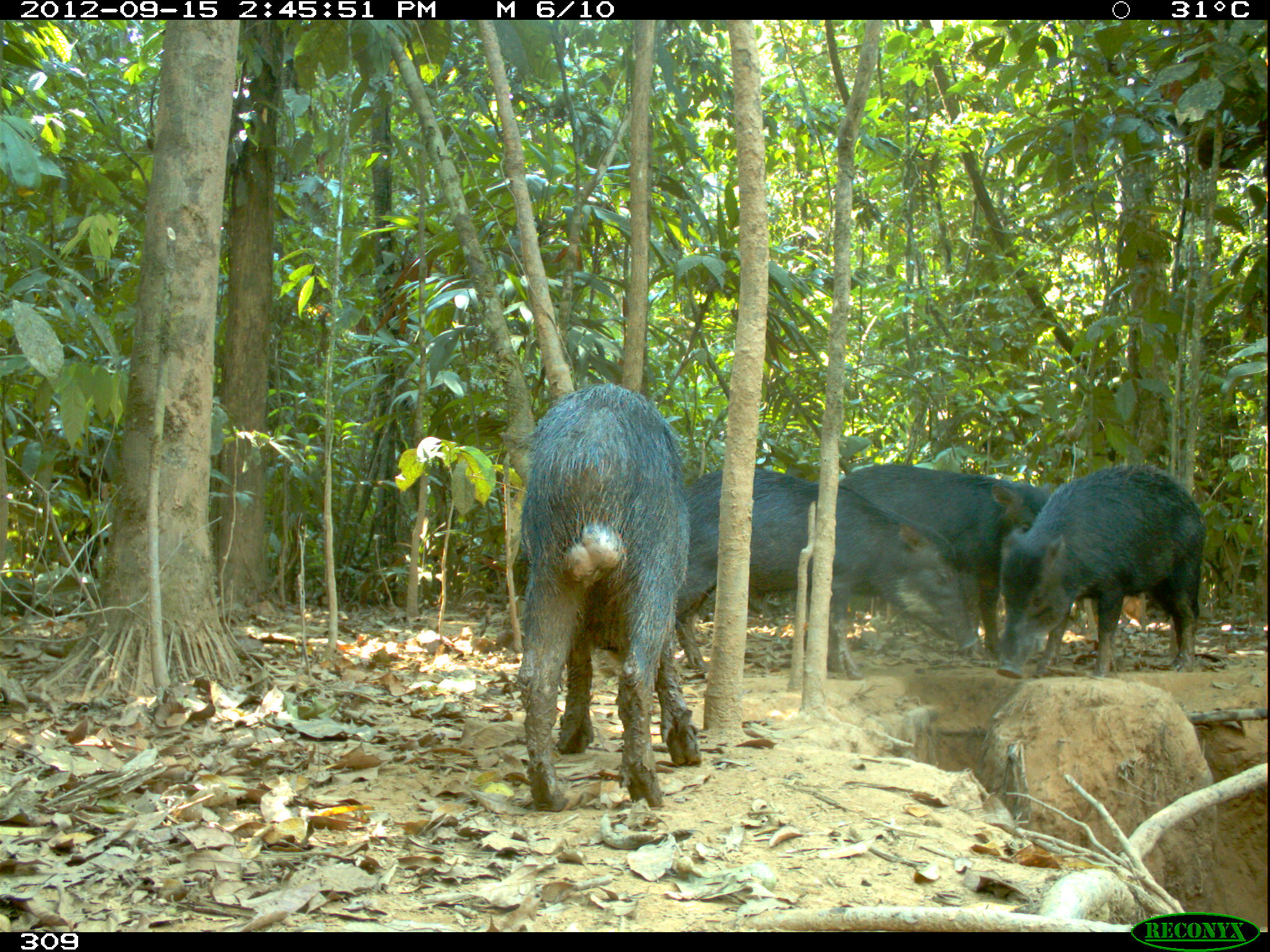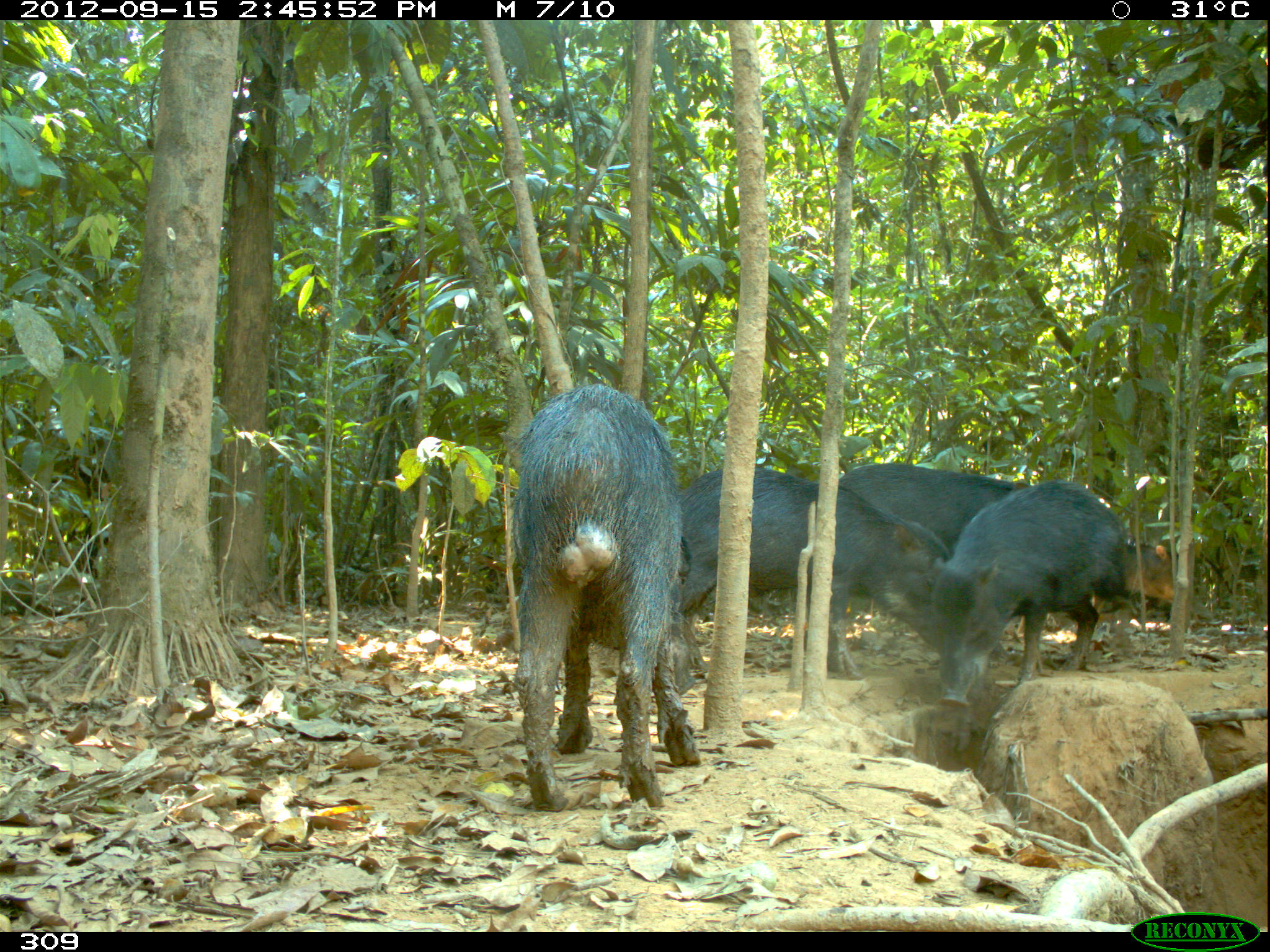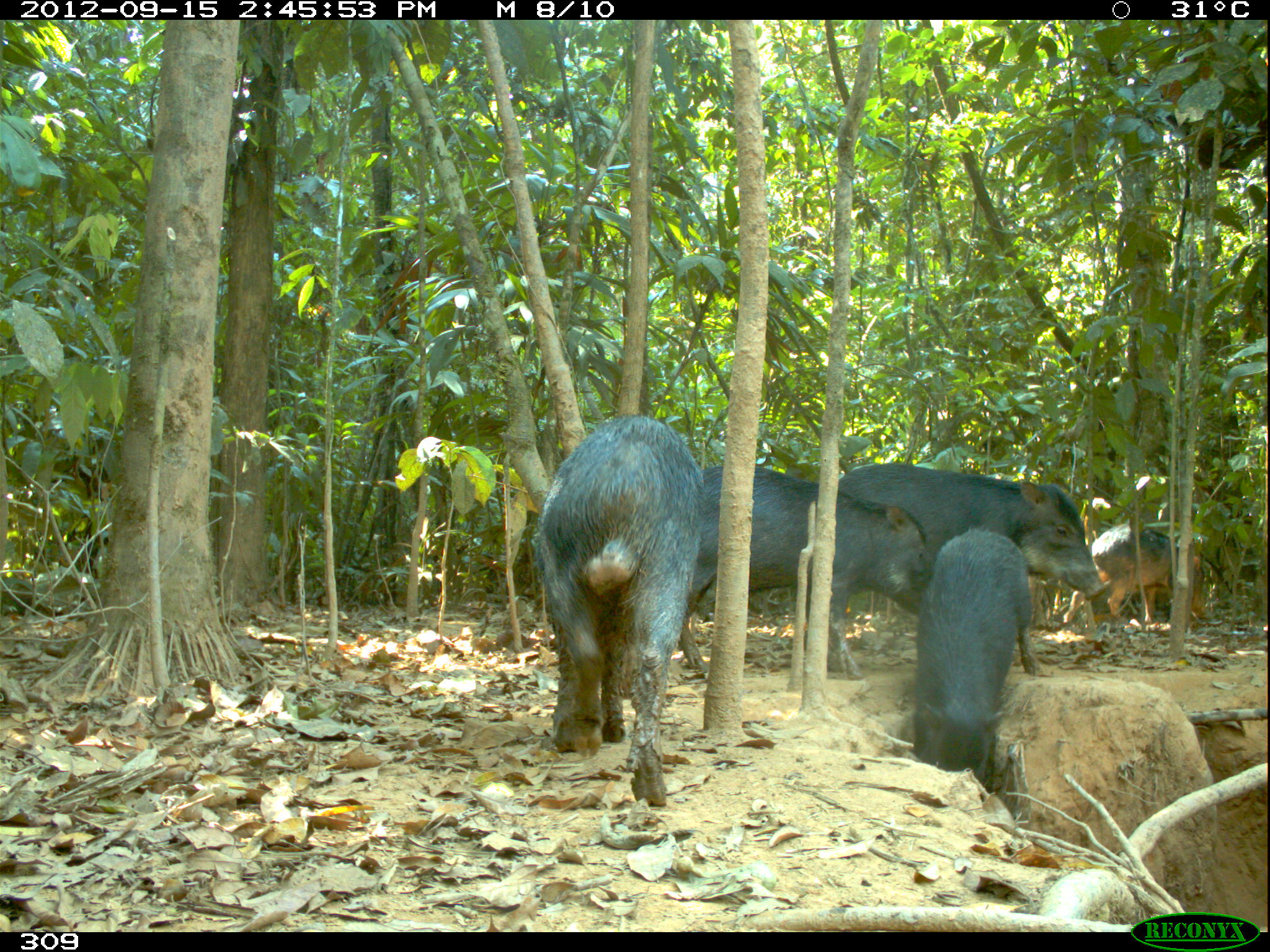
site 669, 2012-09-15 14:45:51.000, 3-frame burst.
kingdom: Animalia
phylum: Chordata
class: Mammalia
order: Artiodactyla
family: Tayassuidae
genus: Tayassu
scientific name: Tayassu pecari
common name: white-lipped peccary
Tayassu pecari (white-lipped peccary).